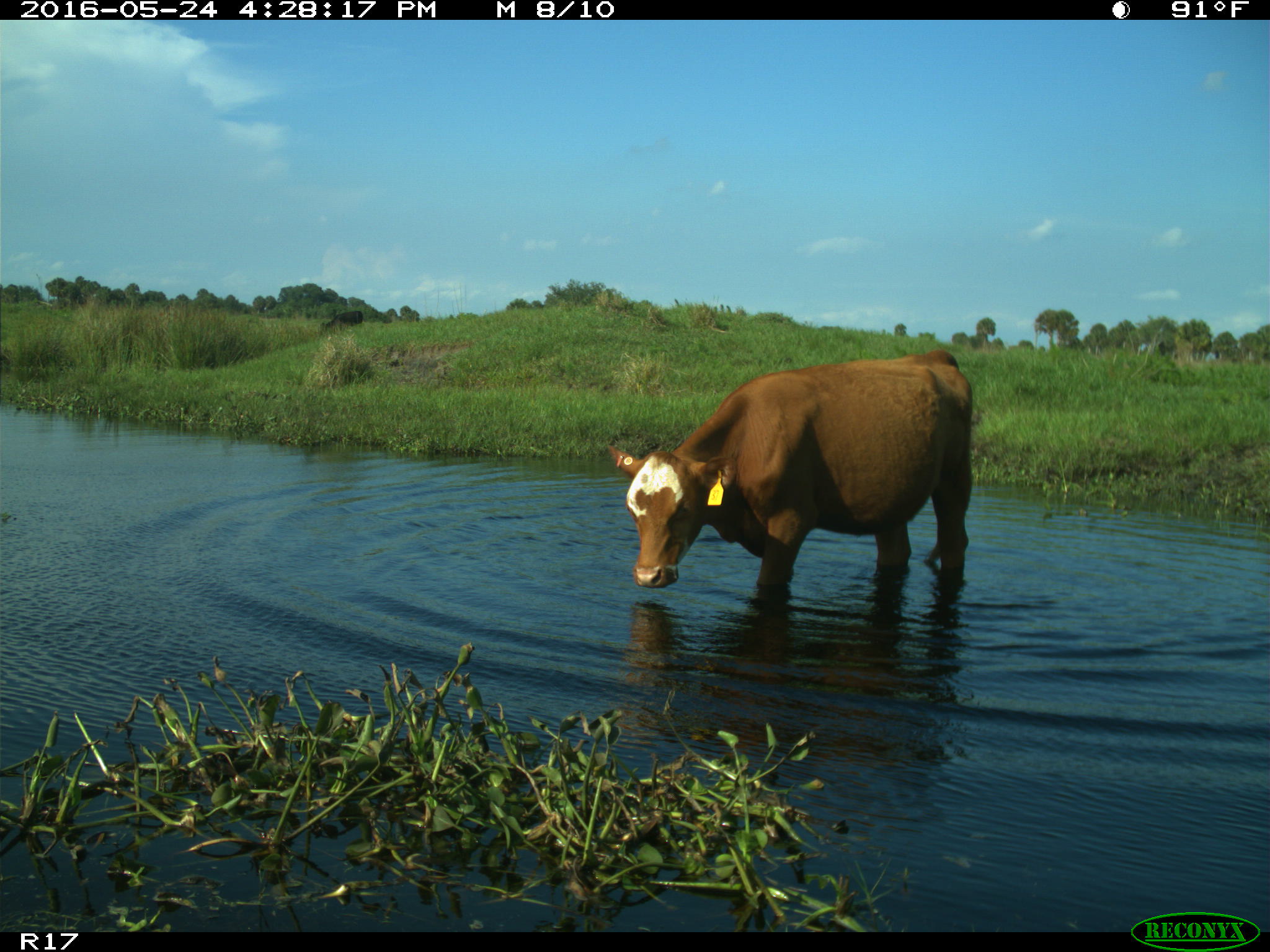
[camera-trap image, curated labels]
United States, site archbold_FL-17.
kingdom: Animalia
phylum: Chordata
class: Mammalia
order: Artiodactyla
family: Bovidae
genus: Bos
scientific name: Bos taurus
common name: domestic cow